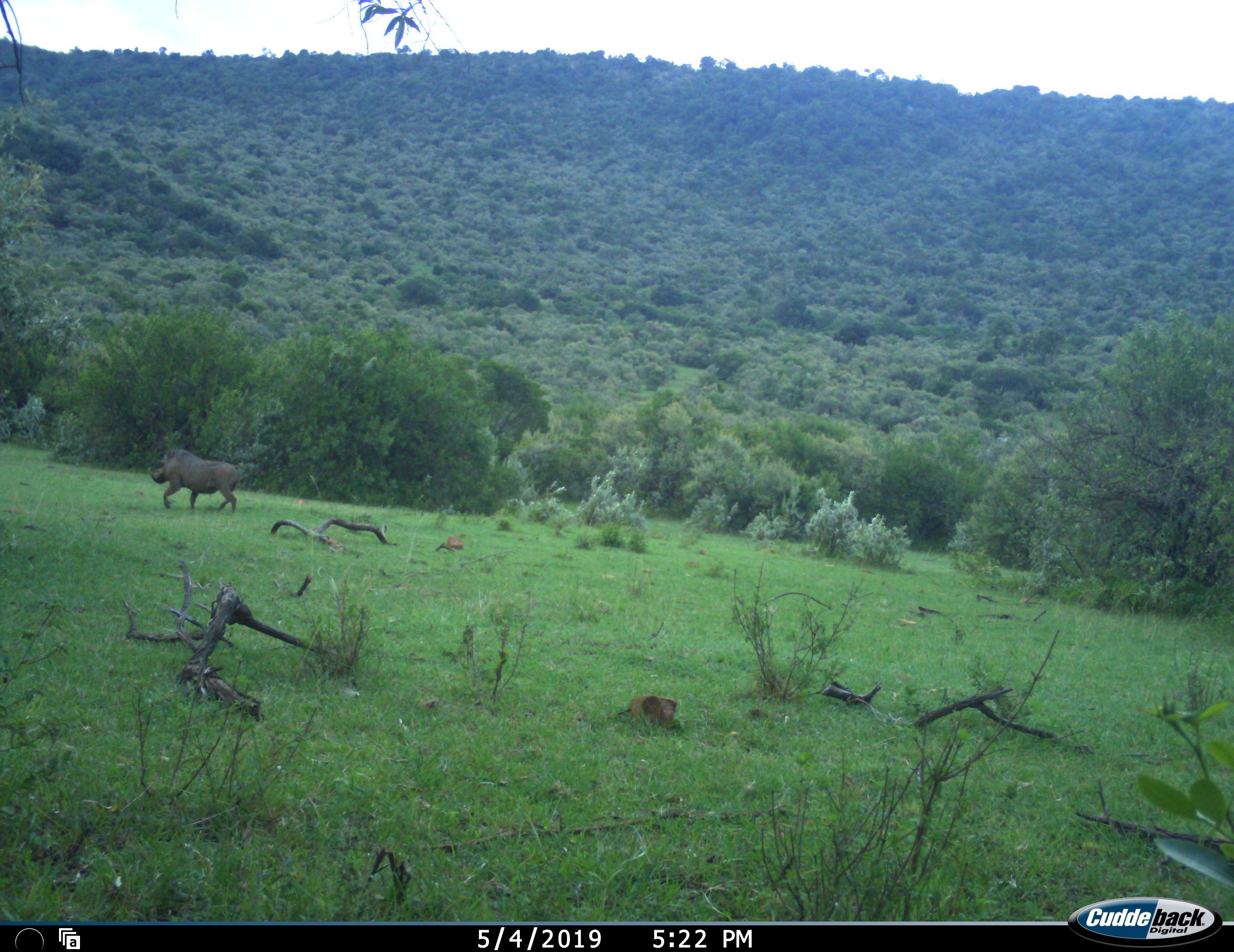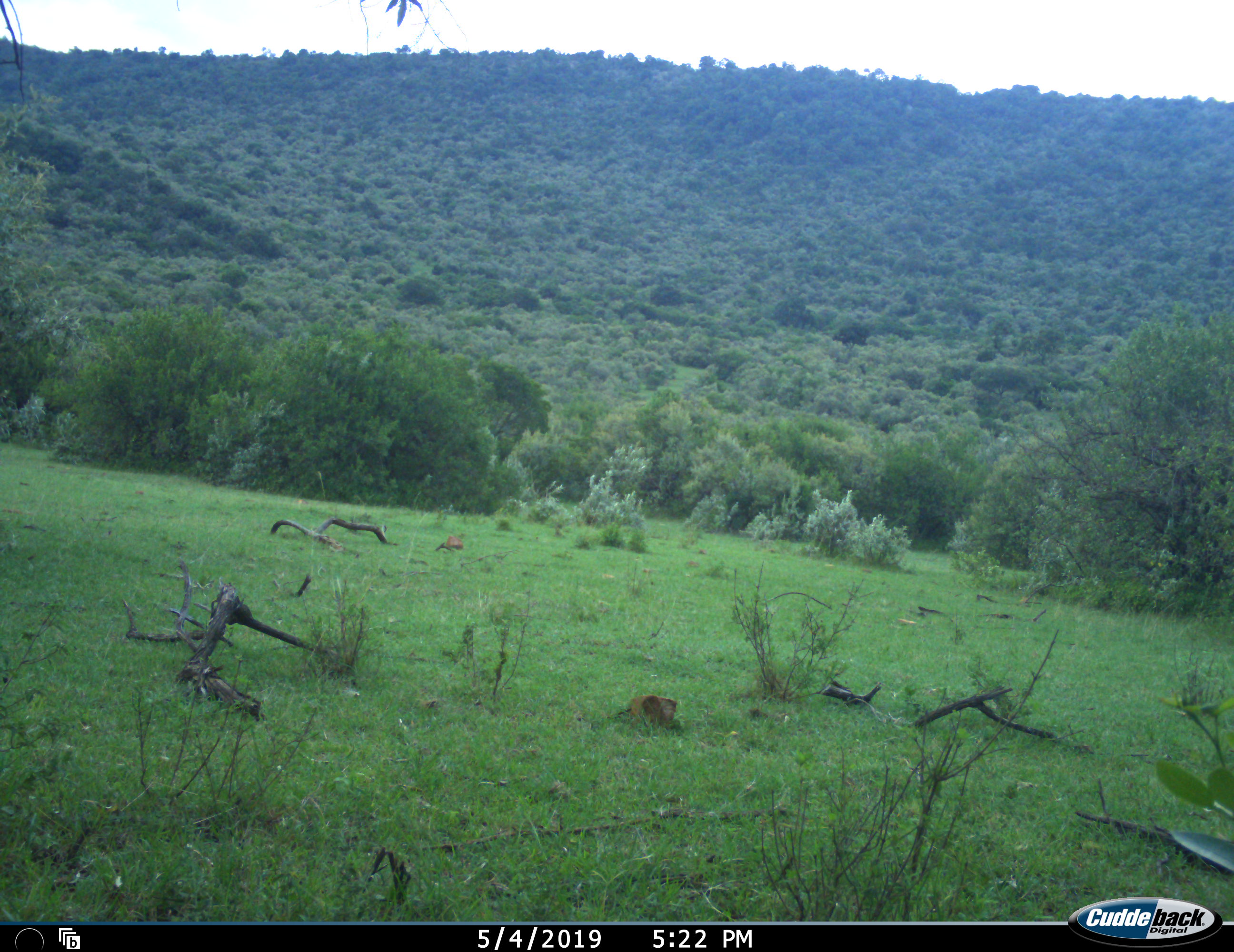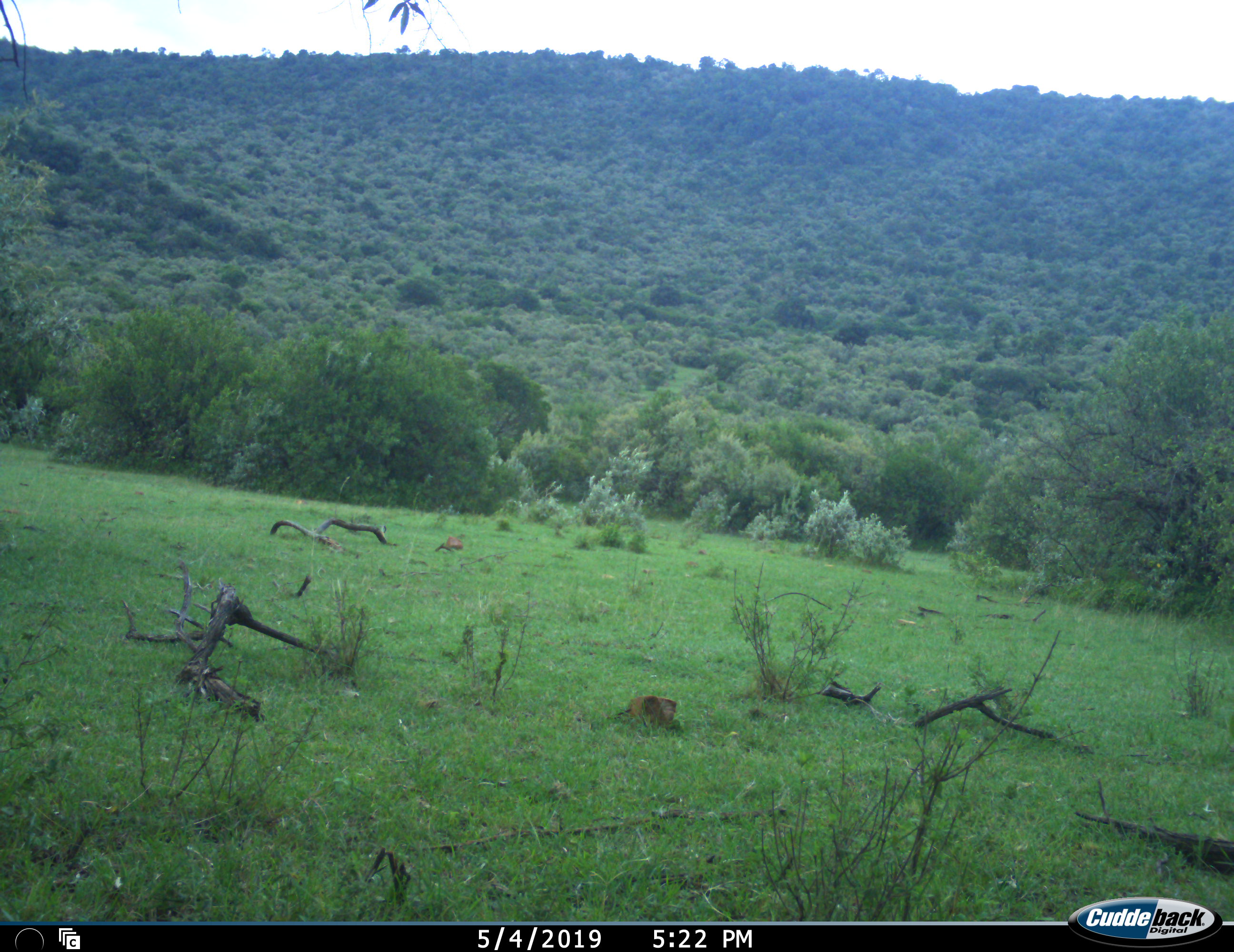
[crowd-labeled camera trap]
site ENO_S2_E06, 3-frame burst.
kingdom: Animalia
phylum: Chordata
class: Mammalia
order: Artiodactyla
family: Suidae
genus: Phacochoerus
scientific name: Phacochoerus africanus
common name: warthog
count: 1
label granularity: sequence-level